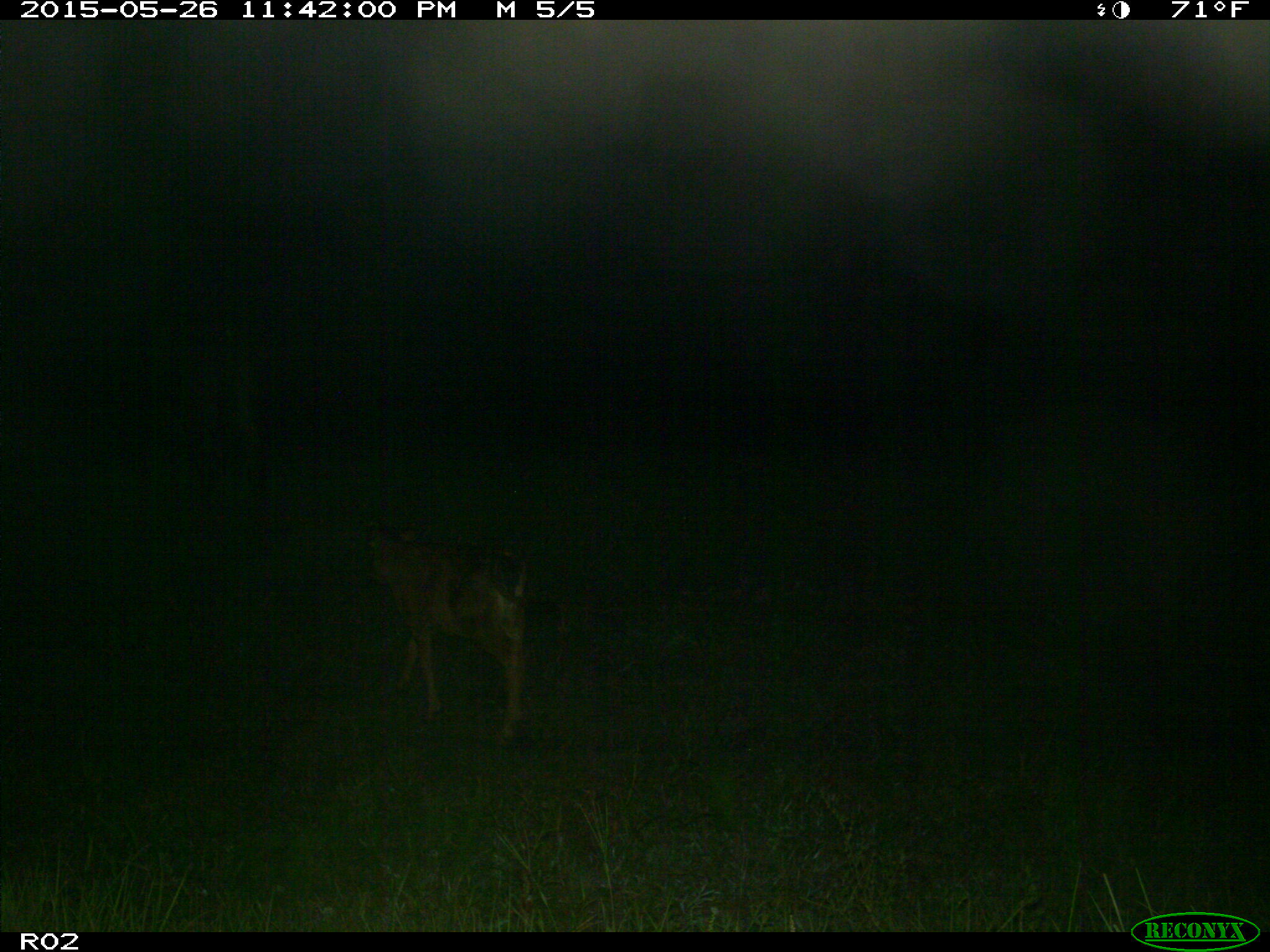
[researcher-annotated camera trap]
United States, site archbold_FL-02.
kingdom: Animalia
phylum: Chordata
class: Mammalia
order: Artiodactyla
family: Bovidae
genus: Bos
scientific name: Bos taurus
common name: domestic cow